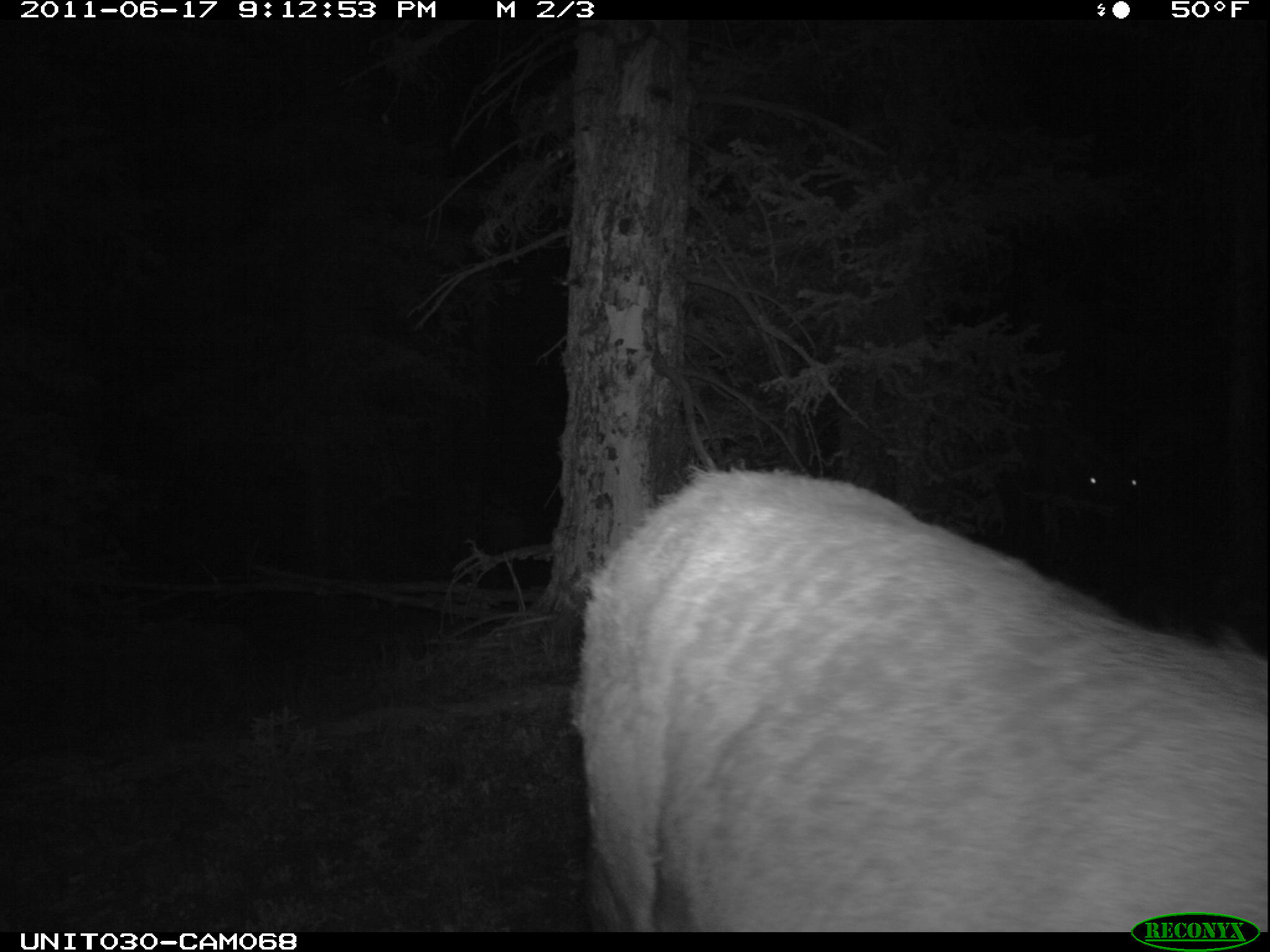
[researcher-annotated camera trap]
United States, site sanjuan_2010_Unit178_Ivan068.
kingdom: Animalia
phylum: Chordata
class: Mammalia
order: Artiodactyla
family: Cervidae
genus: Cervus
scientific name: Cervus elaphus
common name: red deer